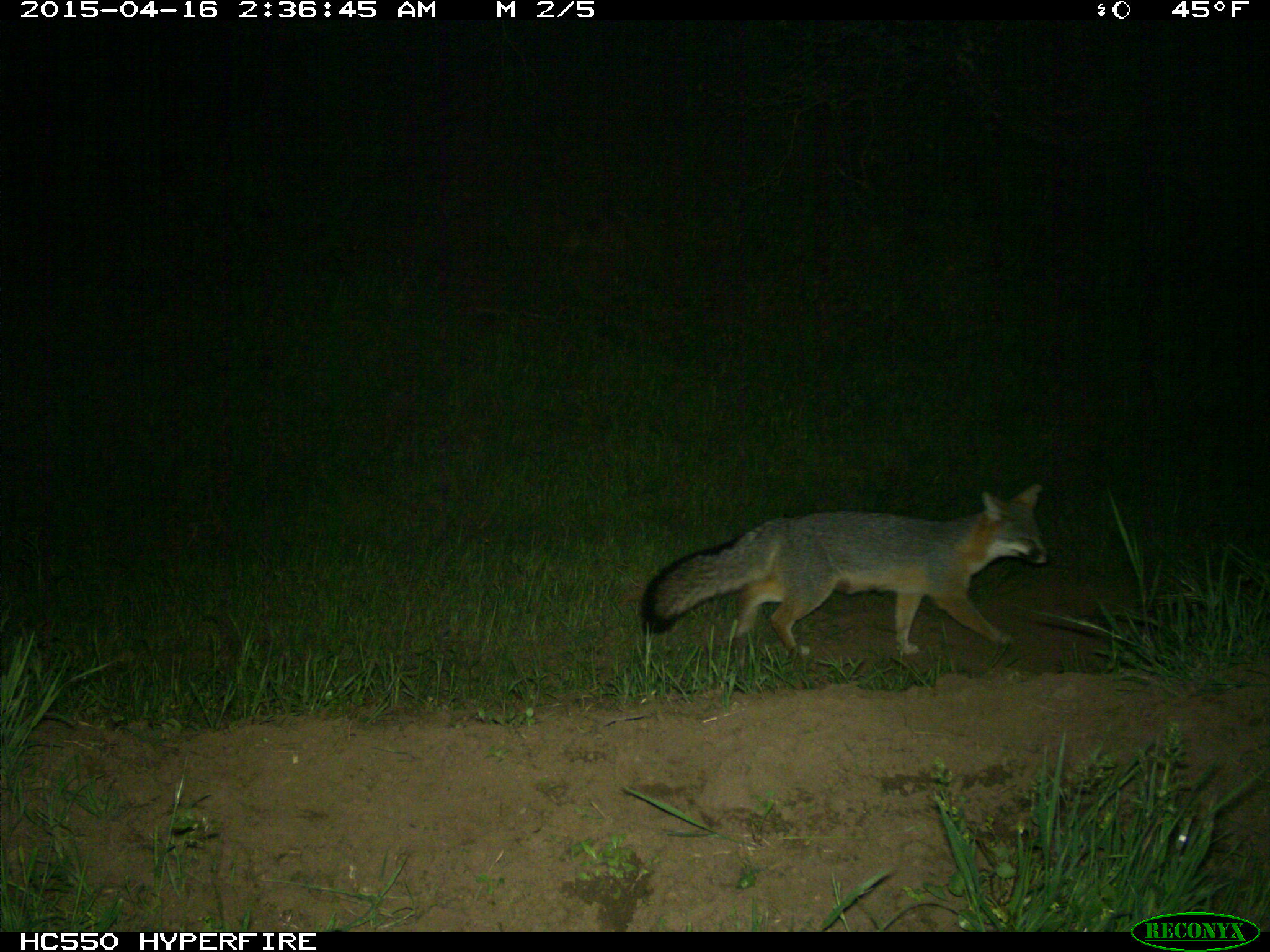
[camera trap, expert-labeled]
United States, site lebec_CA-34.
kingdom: Animalia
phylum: Chordata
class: Mammalia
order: Carnivora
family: Canidae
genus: Urocyon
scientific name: Urocyon cinereoargenteus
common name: gray fox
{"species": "Urocyon cinereoargenteus (gray fox)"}